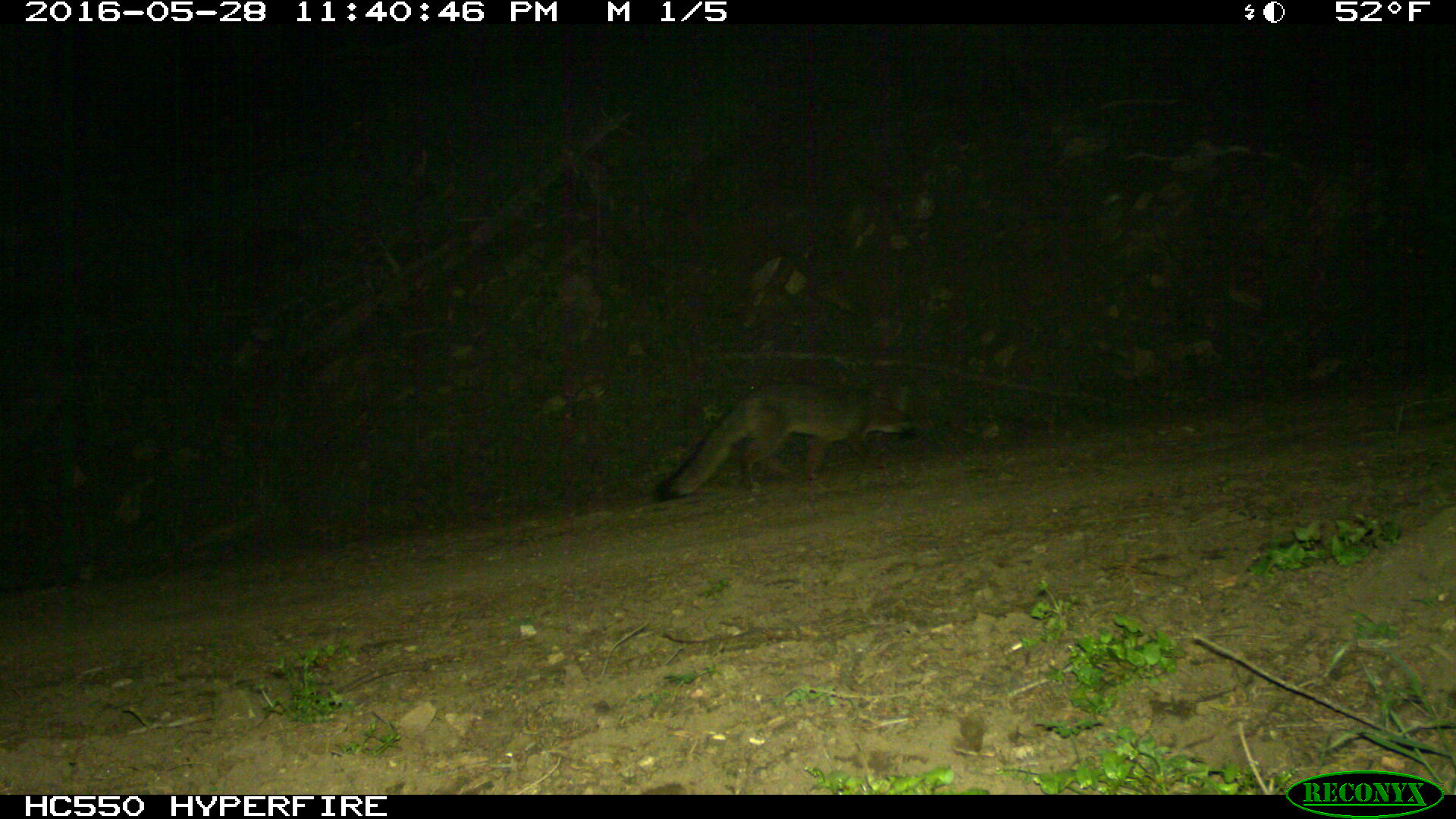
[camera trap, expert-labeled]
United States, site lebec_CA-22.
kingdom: Animalia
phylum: Chordata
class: Mammalia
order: Carnivora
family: Canidae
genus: Urocyon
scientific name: Urocyon cinereoargenteus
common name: gray fox